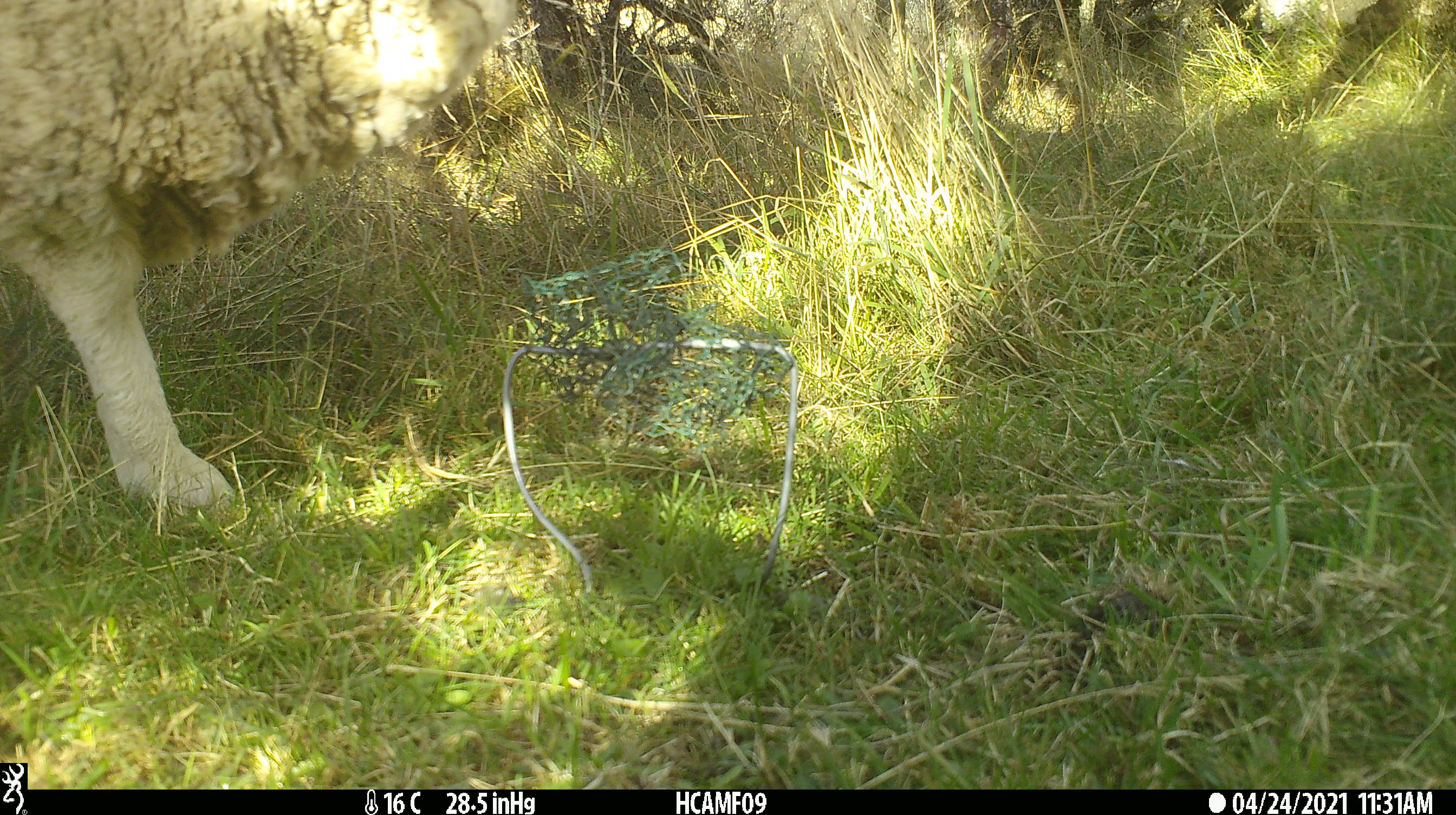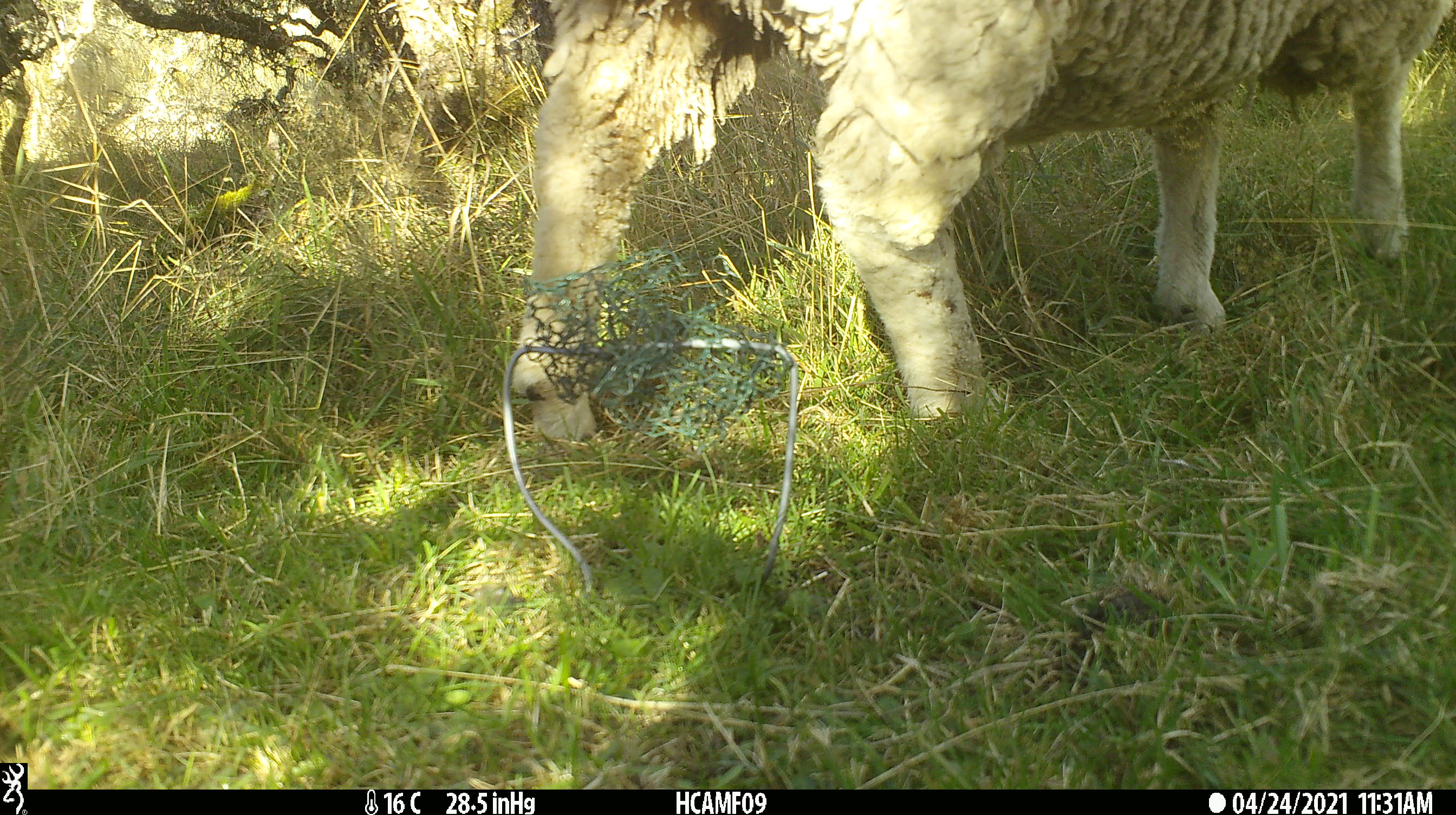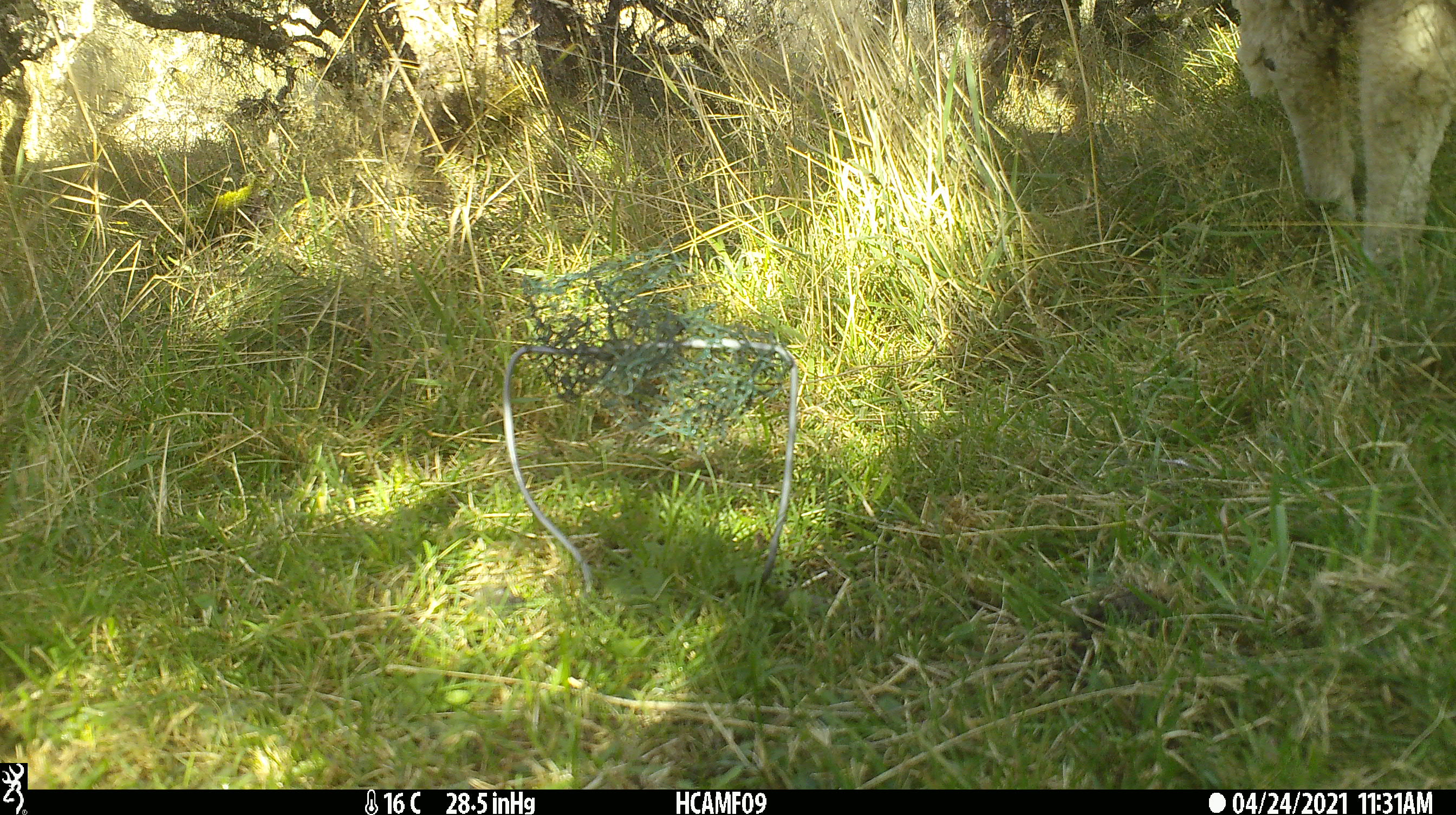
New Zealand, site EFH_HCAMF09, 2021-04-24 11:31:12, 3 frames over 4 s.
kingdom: Animalia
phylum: Chordata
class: Mammalia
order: Artiodactyla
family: Bovidae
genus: Ovis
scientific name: Ovis aries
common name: domestic sheep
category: sheep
Sheep (domestic sheep) (Ovis aries).